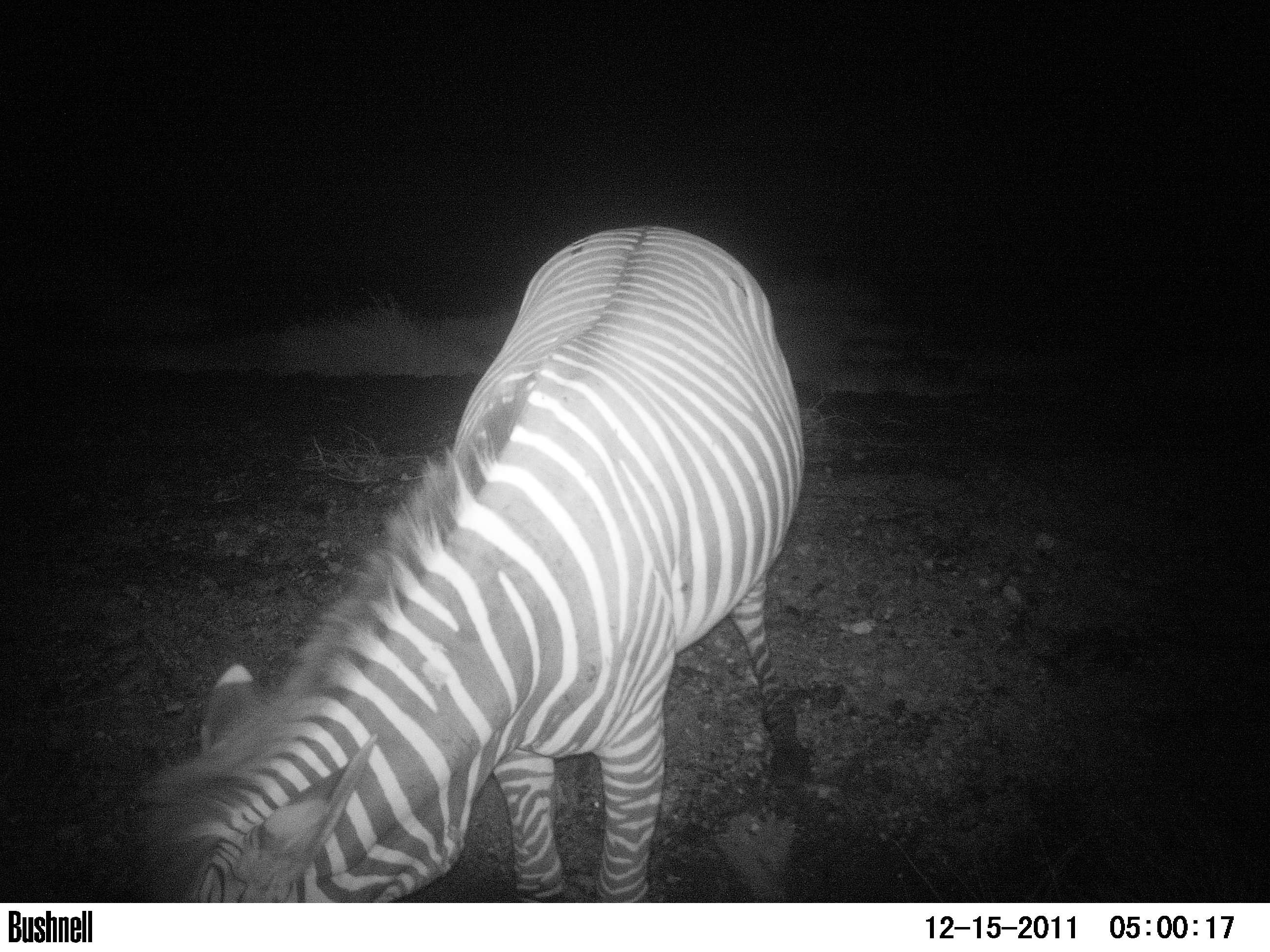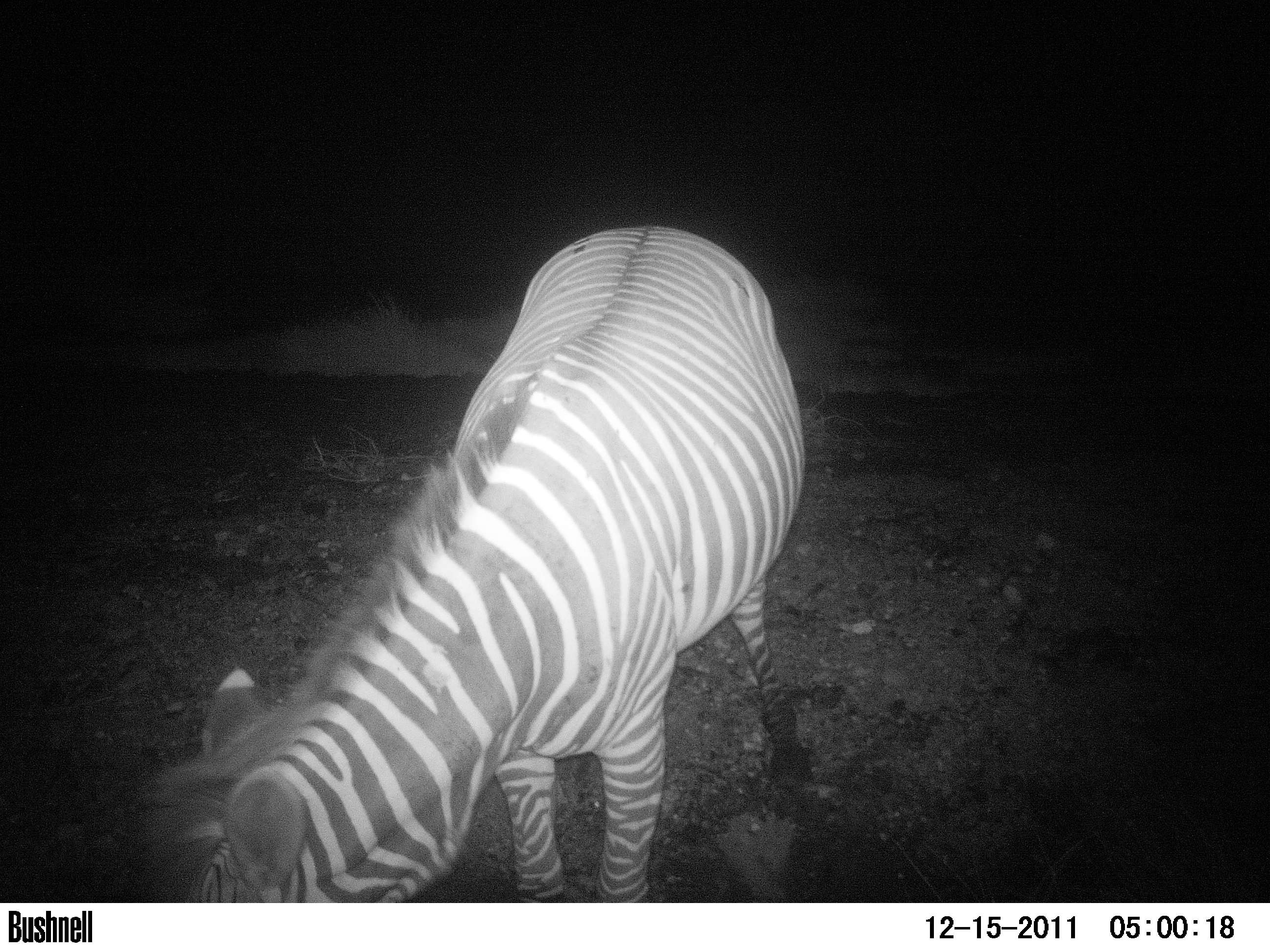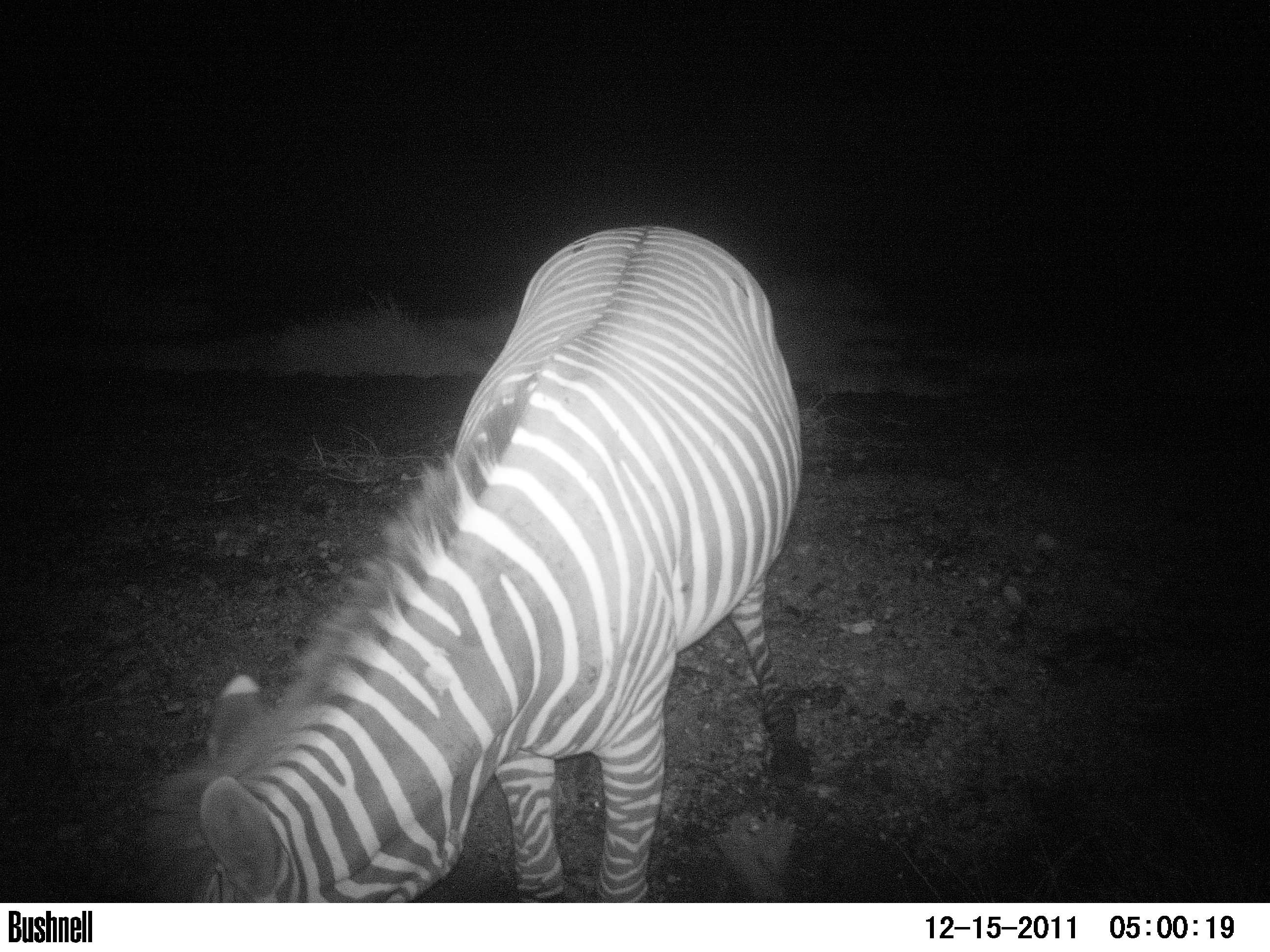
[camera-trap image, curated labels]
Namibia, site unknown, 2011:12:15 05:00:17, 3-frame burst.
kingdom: Animalia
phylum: Chordata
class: Mammalia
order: Perissodactyla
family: Equidae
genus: Equus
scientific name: Equus zebra hartmannae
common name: hartmann's mountain zebra